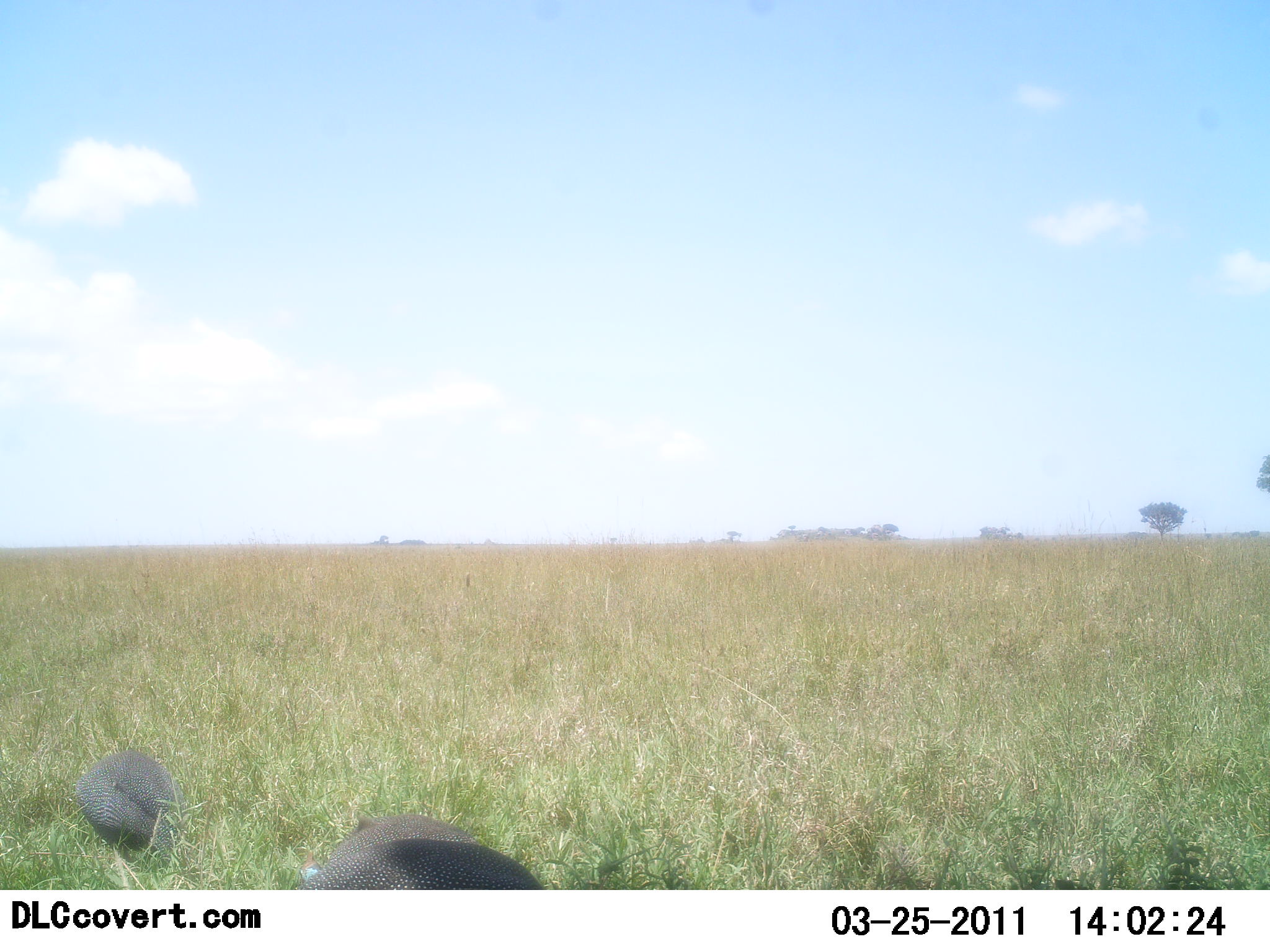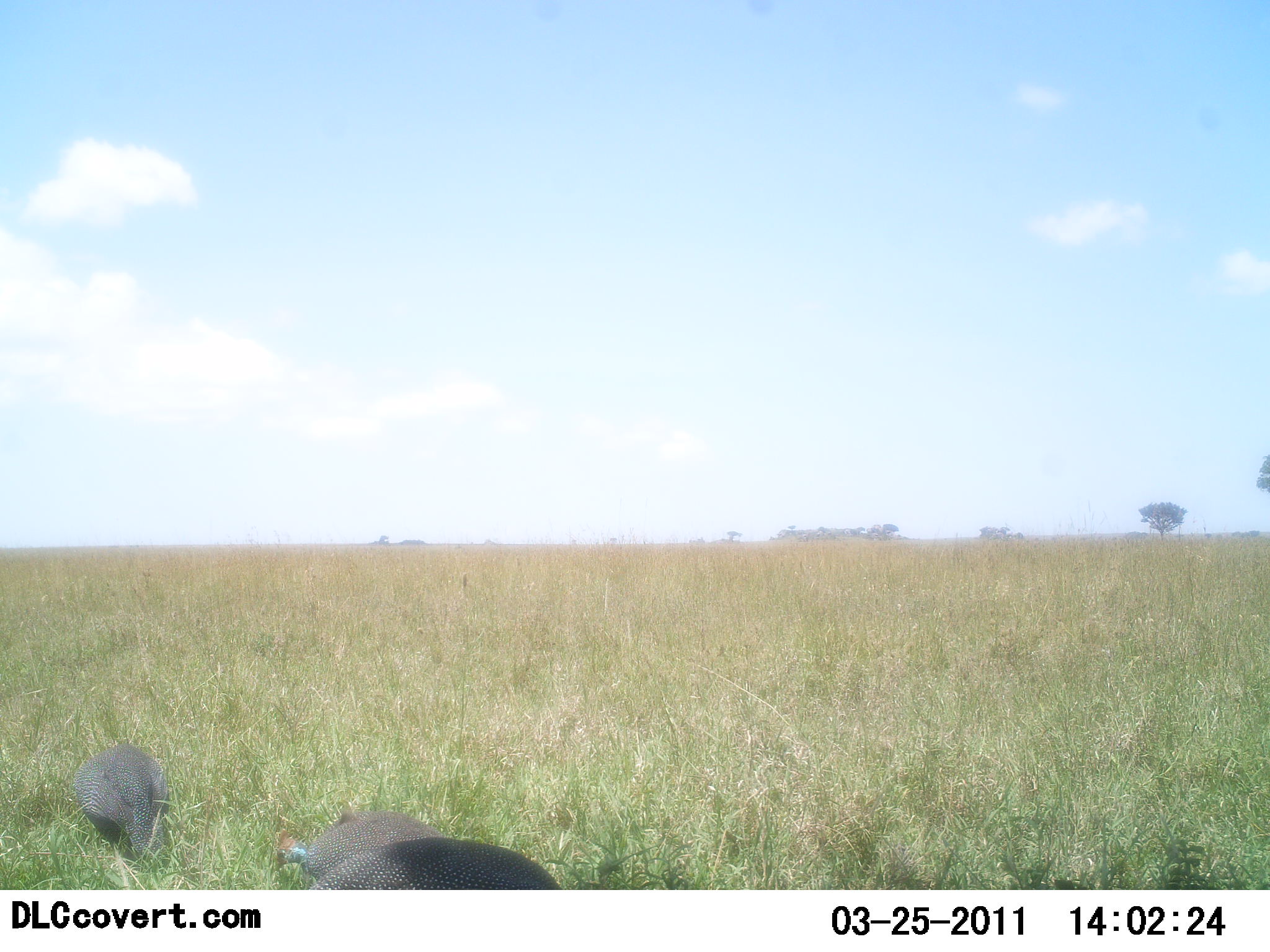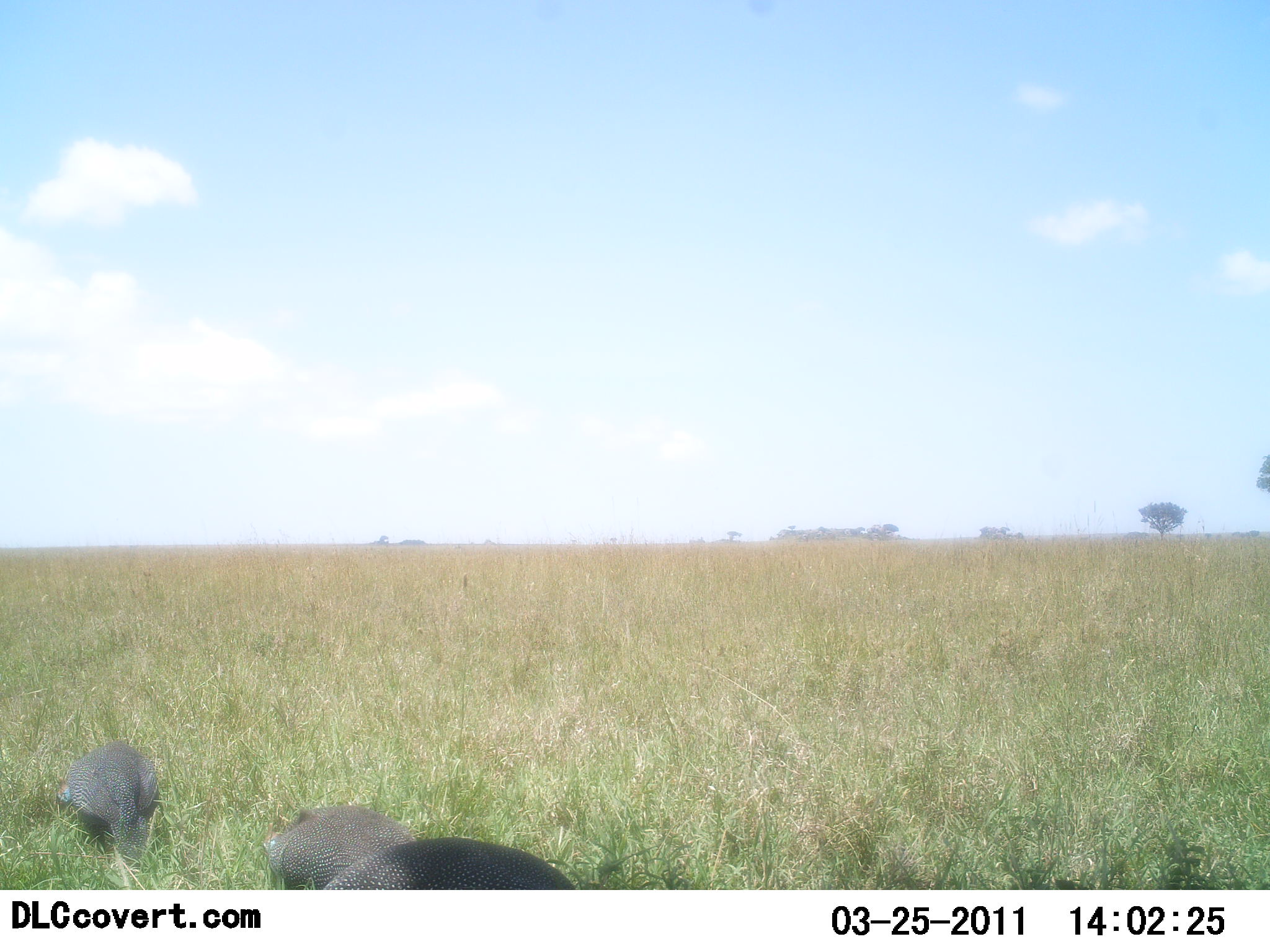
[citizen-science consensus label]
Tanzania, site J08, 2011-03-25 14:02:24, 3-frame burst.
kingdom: Animalia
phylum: Chordata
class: Aves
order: Galliformes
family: Numididae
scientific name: Numididae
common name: guinea fowl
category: guineafowl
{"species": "guineafowl (guinea fowl) (Numididae)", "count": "3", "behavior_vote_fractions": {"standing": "9%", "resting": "0%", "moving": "36%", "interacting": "0%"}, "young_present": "0%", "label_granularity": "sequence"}